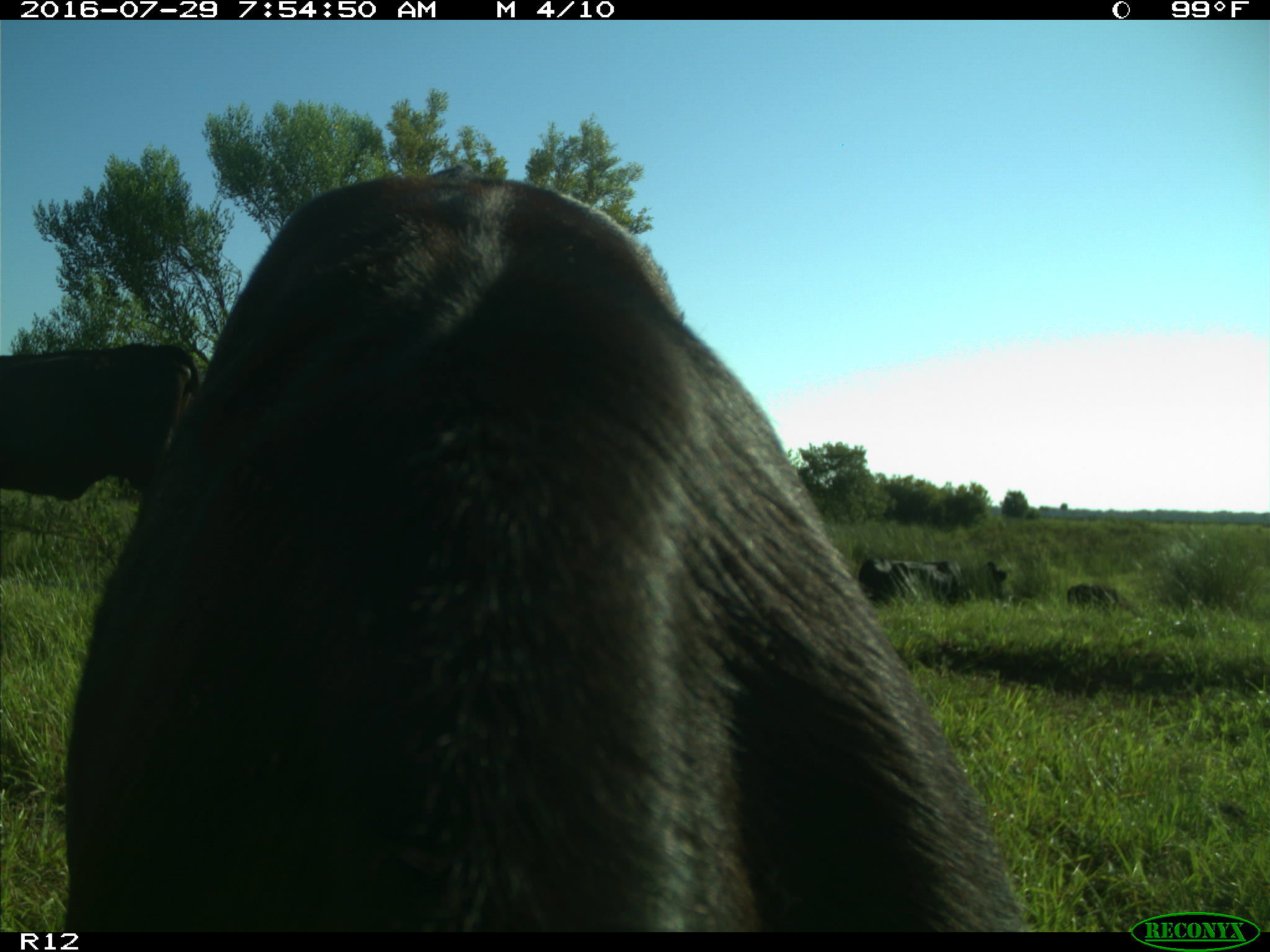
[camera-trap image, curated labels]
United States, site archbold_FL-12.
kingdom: Animalia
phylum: Chordata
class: Mammalia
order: Artiodactyla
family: Bovidae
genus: Bos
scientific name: Bos taurus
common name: domestic cow